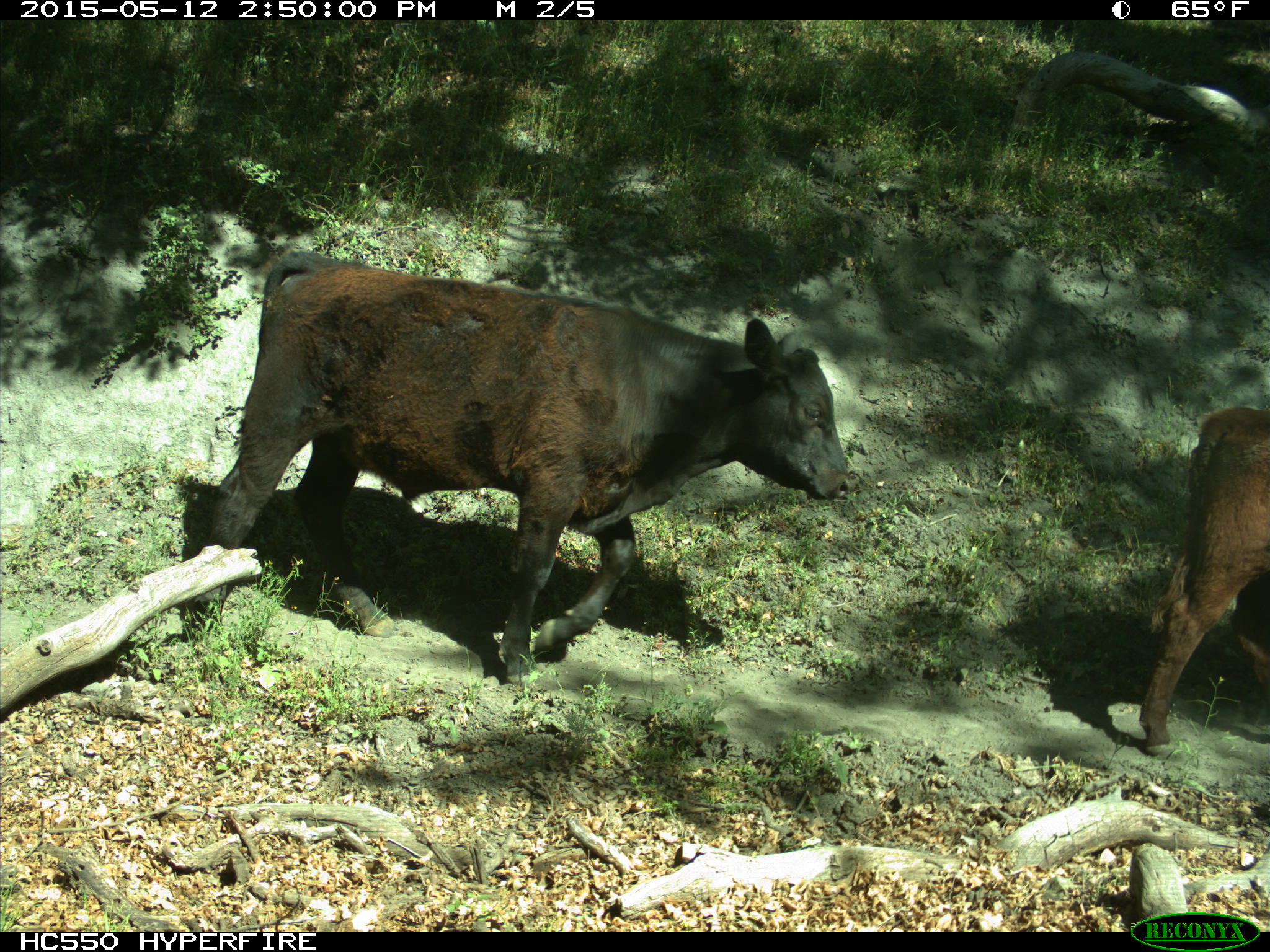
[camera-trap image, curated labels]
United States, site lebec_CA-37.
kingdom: Animalia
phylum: Chordata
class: Mammalia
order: Artiodactyla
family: Bovidae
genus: Bos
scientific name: Bos taurus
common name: domestic cow